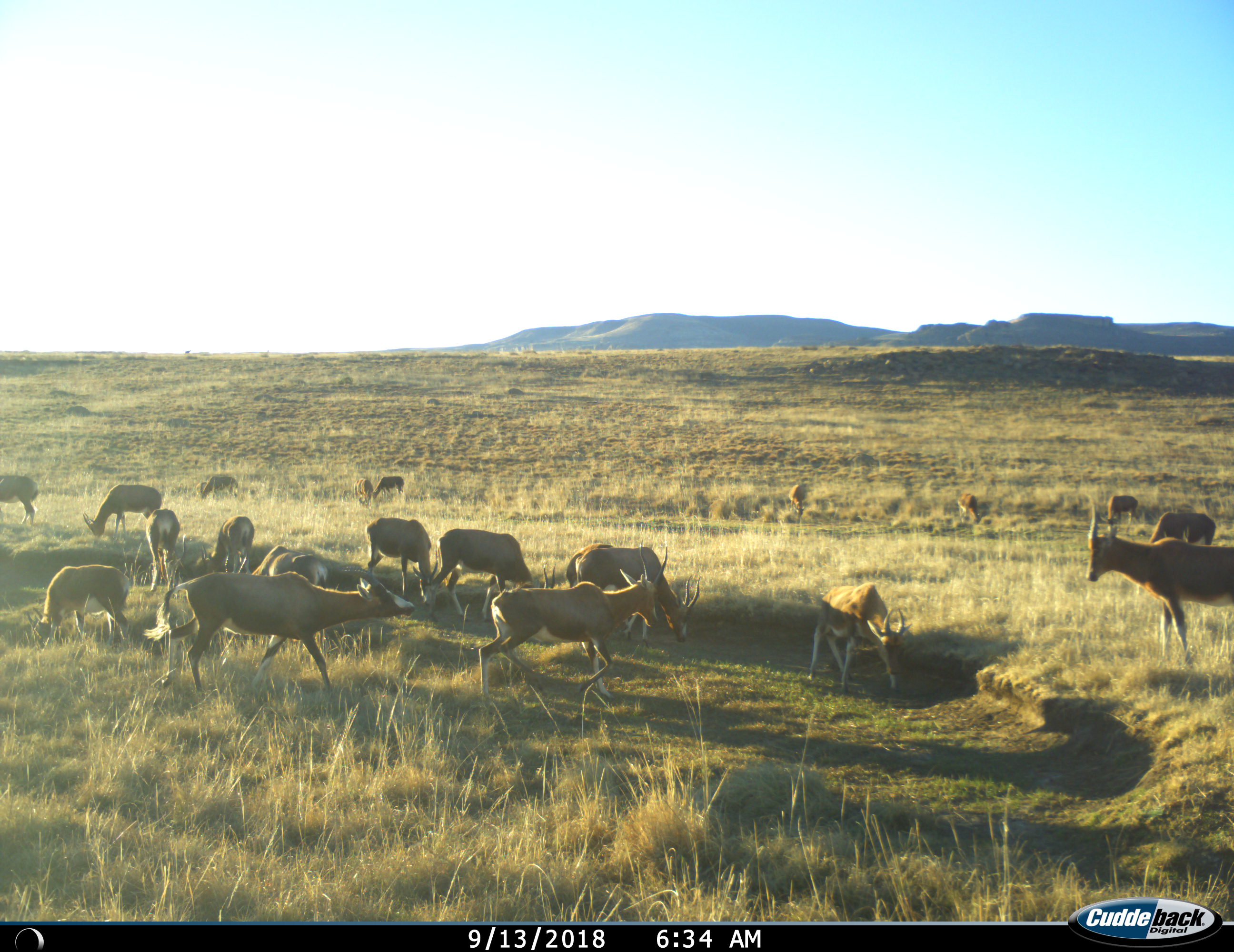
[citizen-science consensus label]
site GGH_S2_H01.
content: unidentified animal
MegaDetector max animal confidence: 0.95